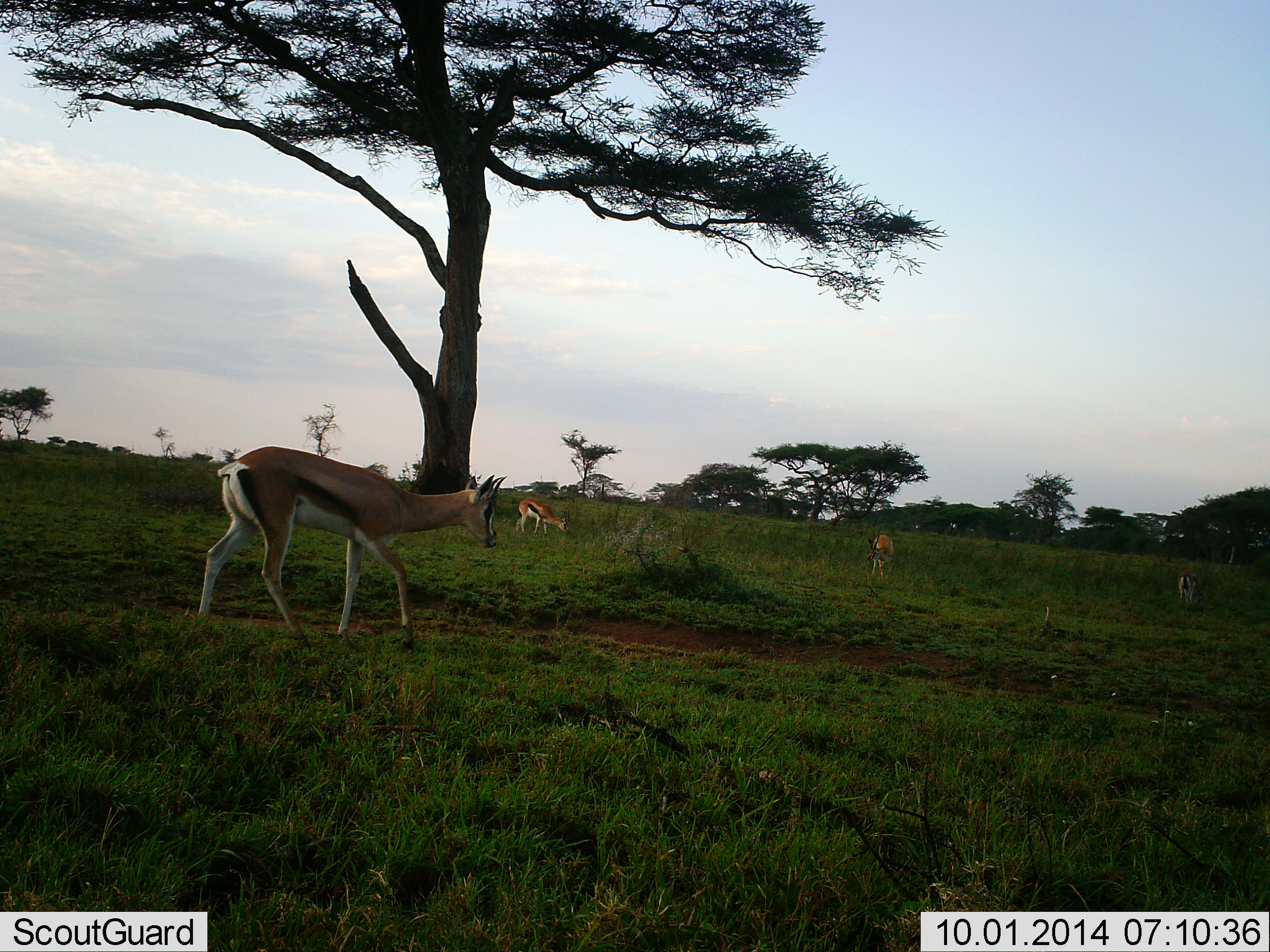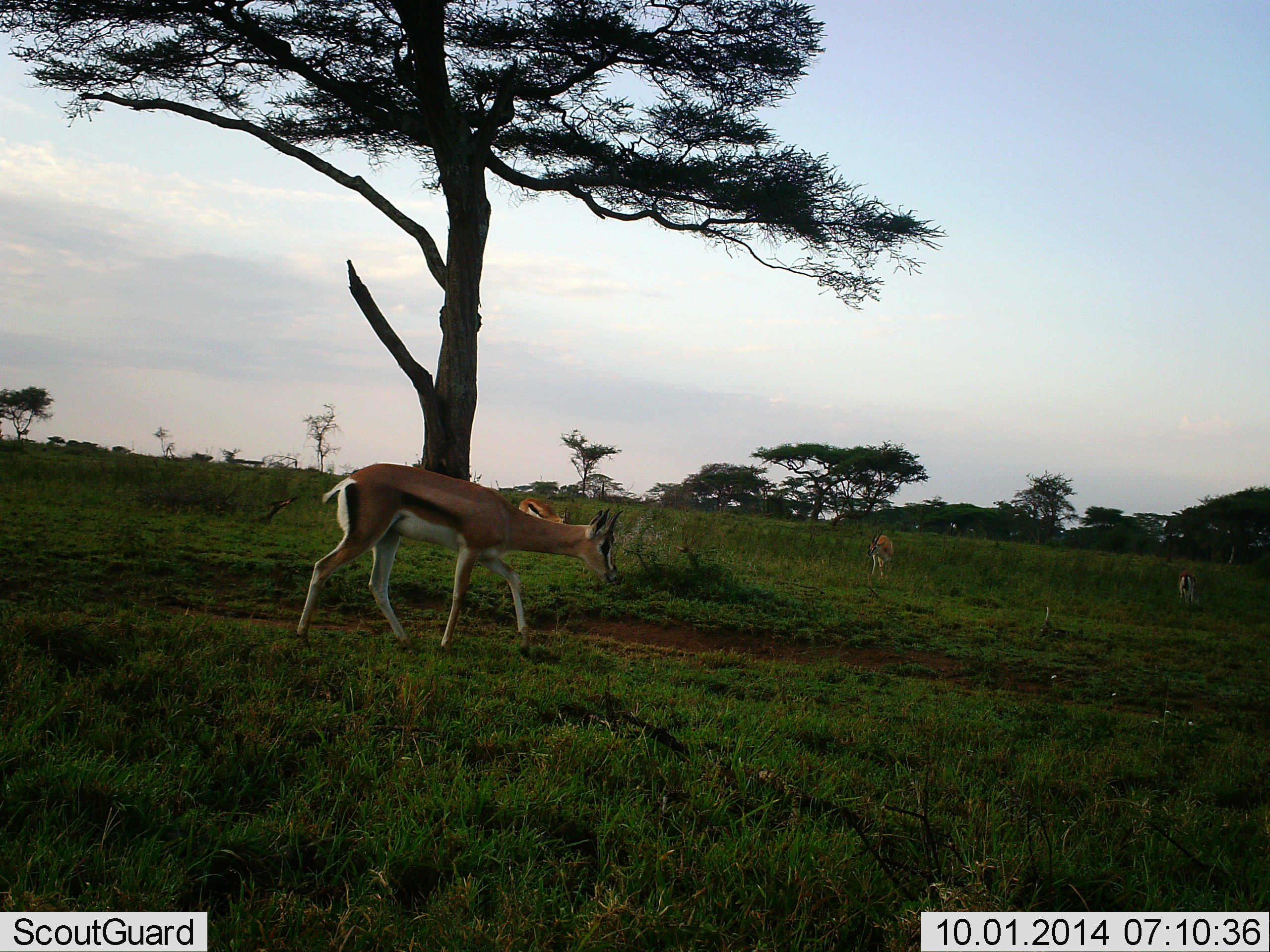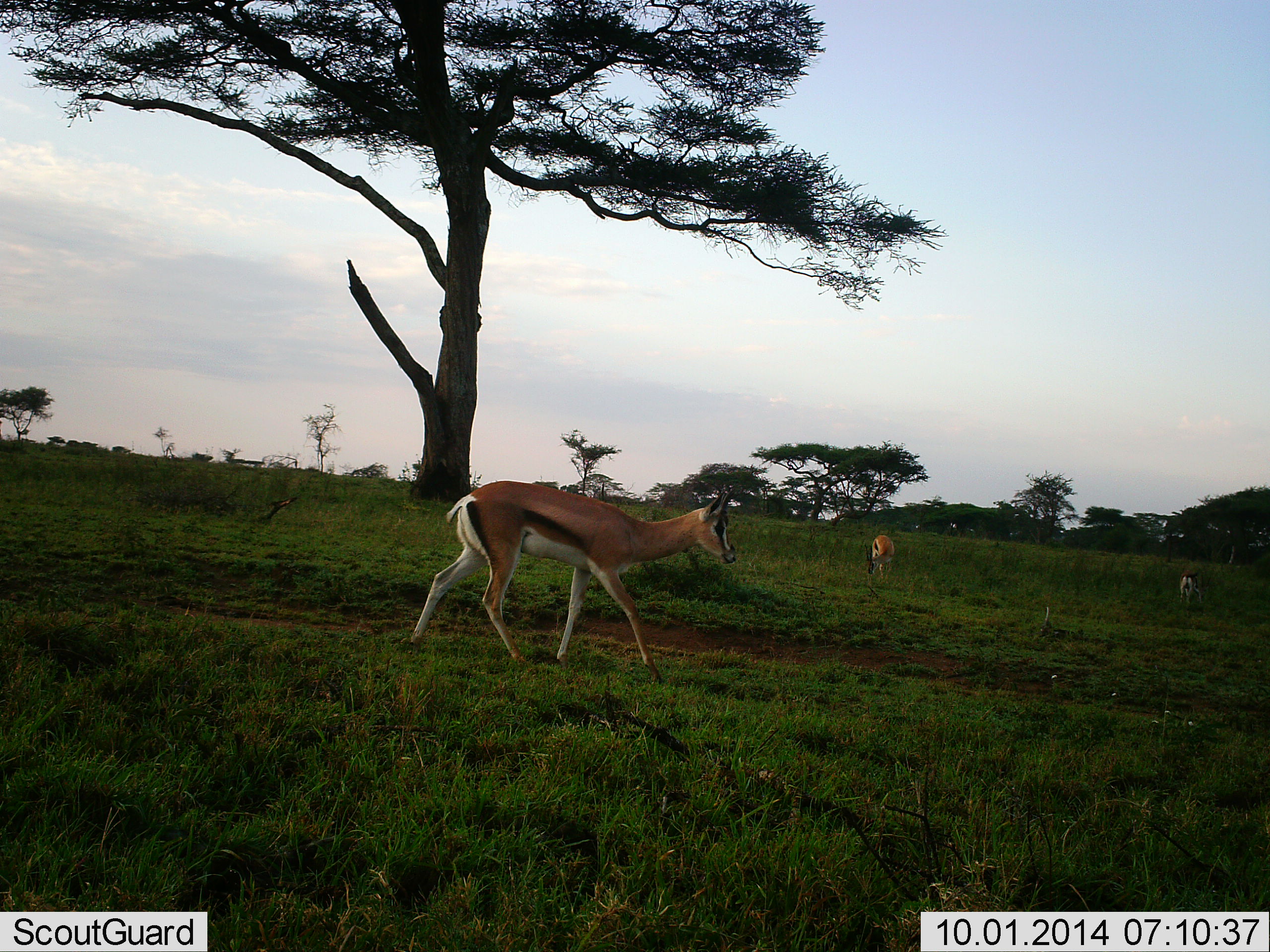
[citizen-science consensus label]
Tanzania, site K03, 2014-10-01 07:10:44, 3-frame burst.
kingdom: Animalia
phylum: Chordata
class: Mammalia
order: Artiodactyla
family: Bovidae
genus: Eudorcas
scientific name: Eudorcas thomsonii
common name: thomson's gazelle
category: gazellethomsons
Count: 4.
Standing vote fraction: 42%.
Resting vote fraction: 0%.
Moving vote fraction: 67%.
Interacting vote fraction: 0%.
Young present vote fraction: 0%.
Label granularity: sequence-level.